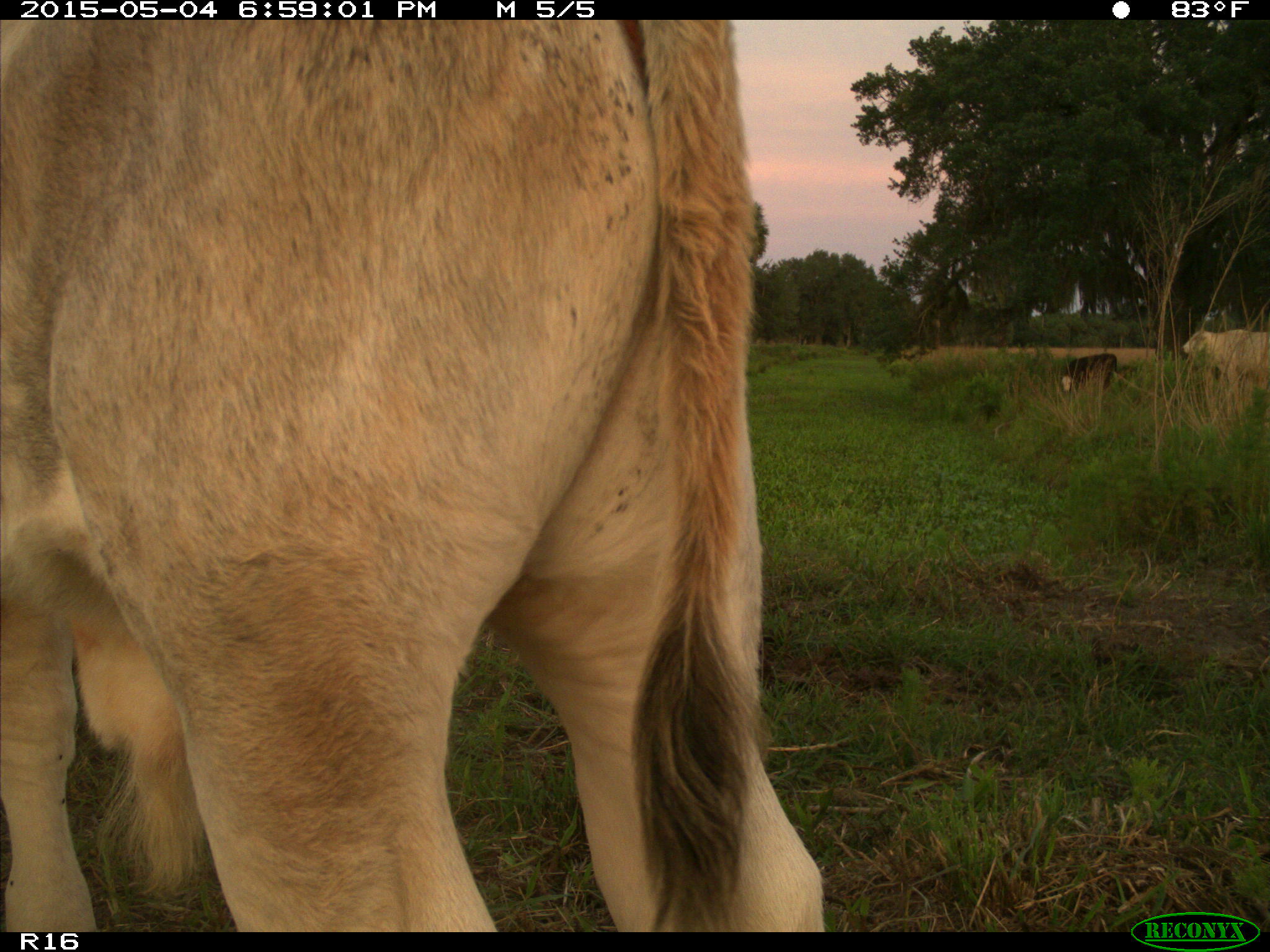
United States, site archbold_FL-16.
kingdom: Animalia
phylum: Chordata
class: Mammalia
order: Artiodactyla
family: Bovidae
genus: Bos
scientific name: Bos taurus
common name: domestic cow